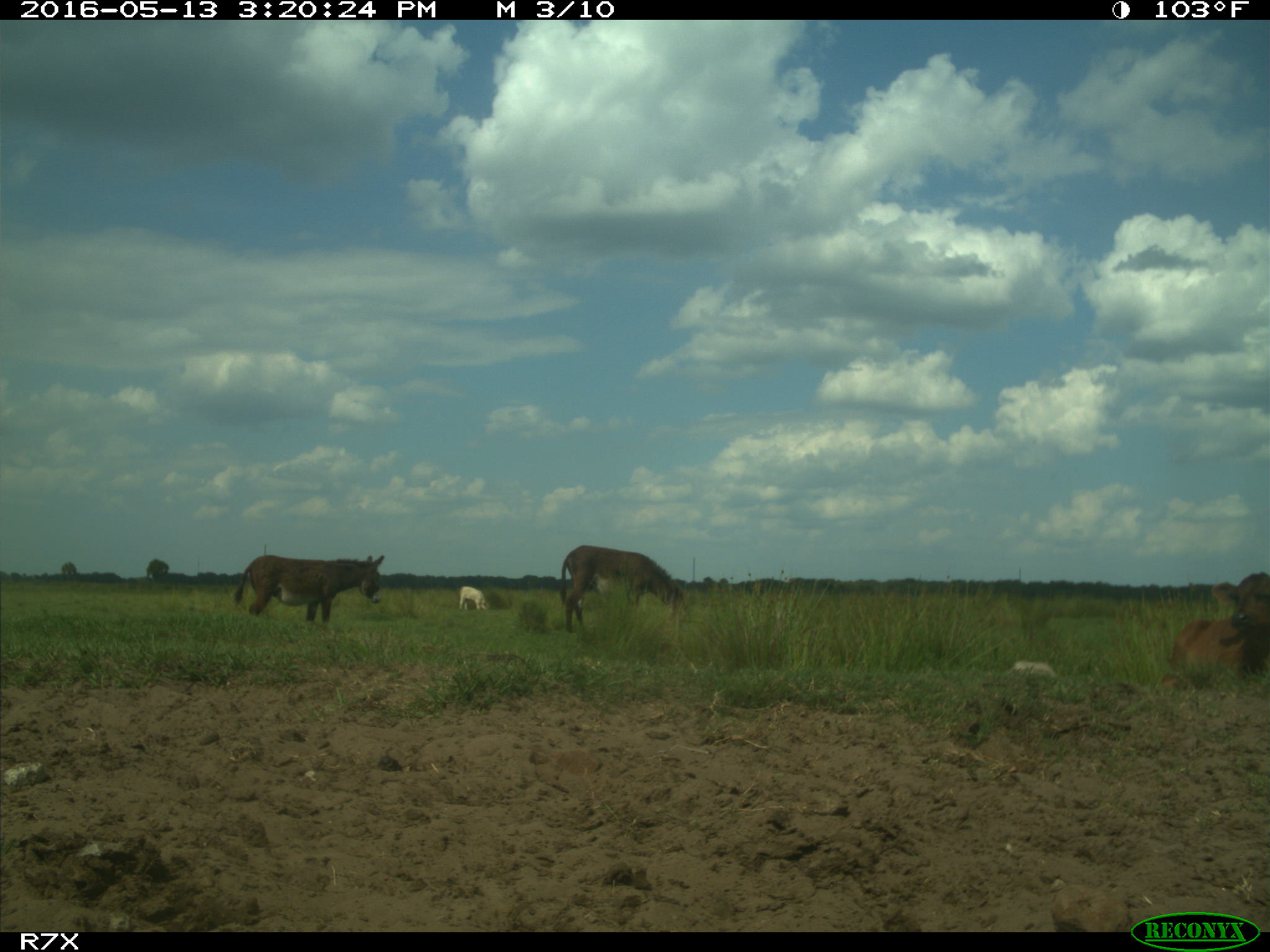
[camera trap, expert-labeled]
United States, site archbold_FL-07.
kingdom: Animalia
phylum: Chordata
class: Mammalia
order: Artiodactyla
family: Bovidae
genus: Bos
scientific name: Bos taurus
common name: domestic cow